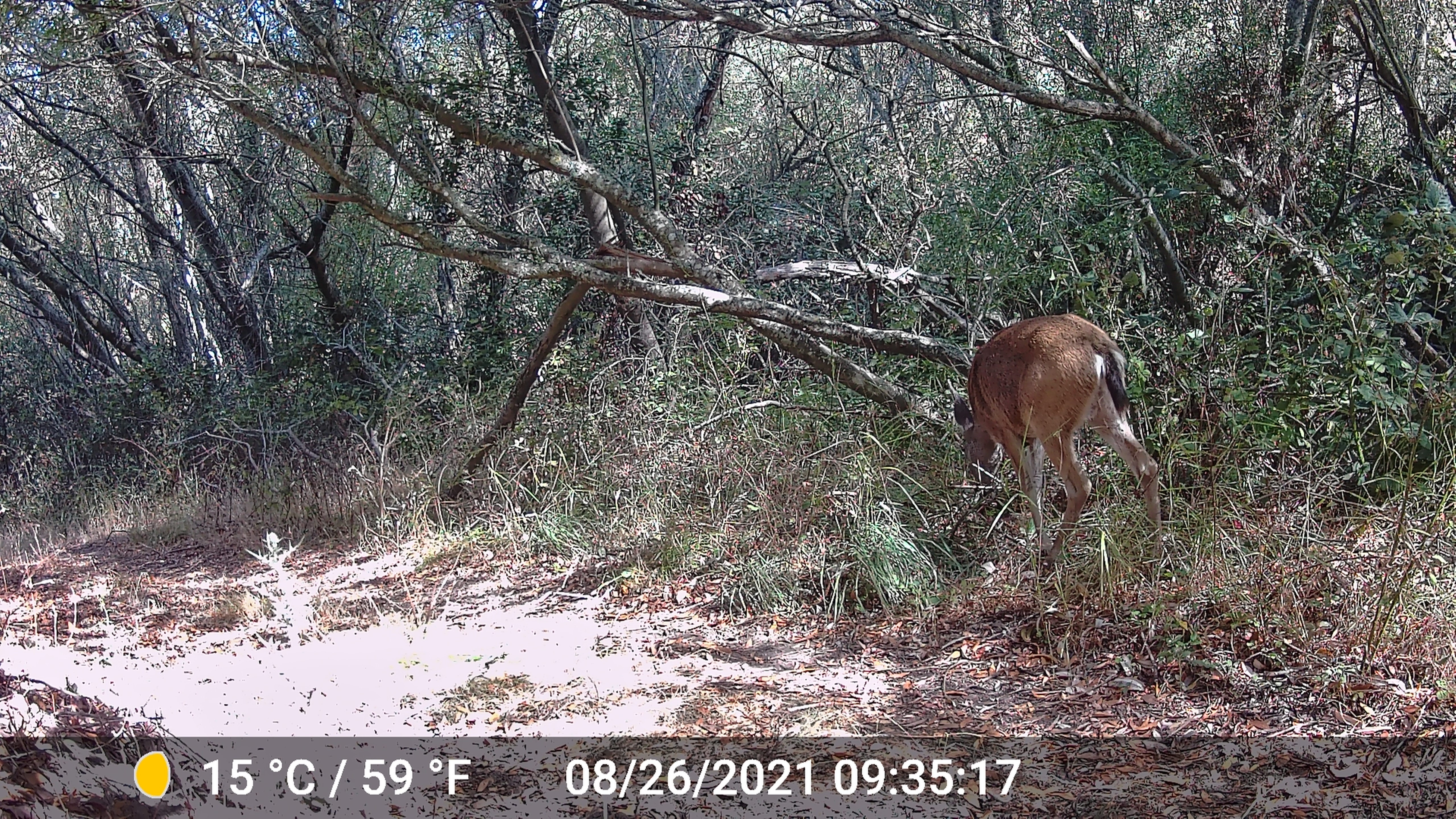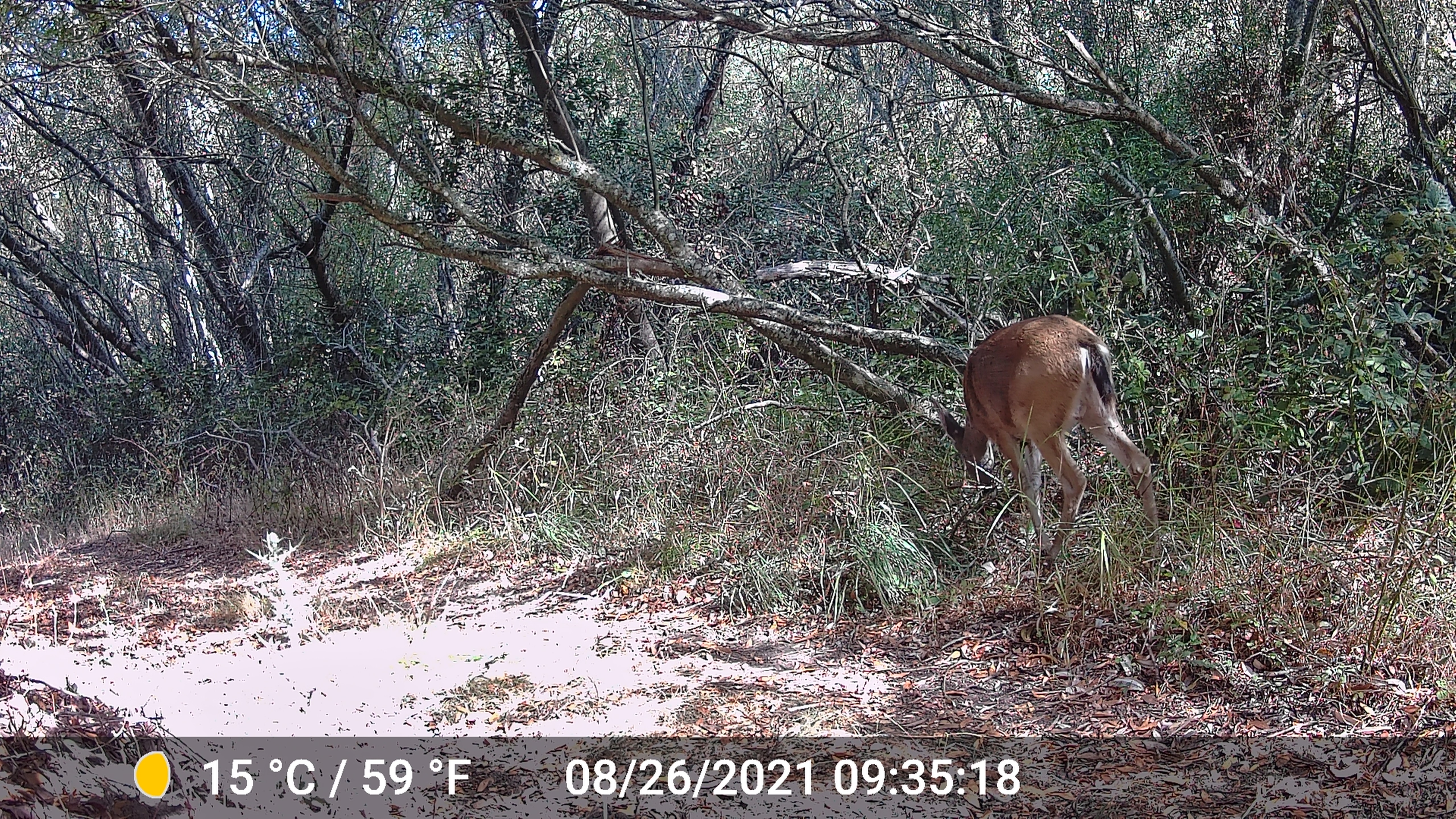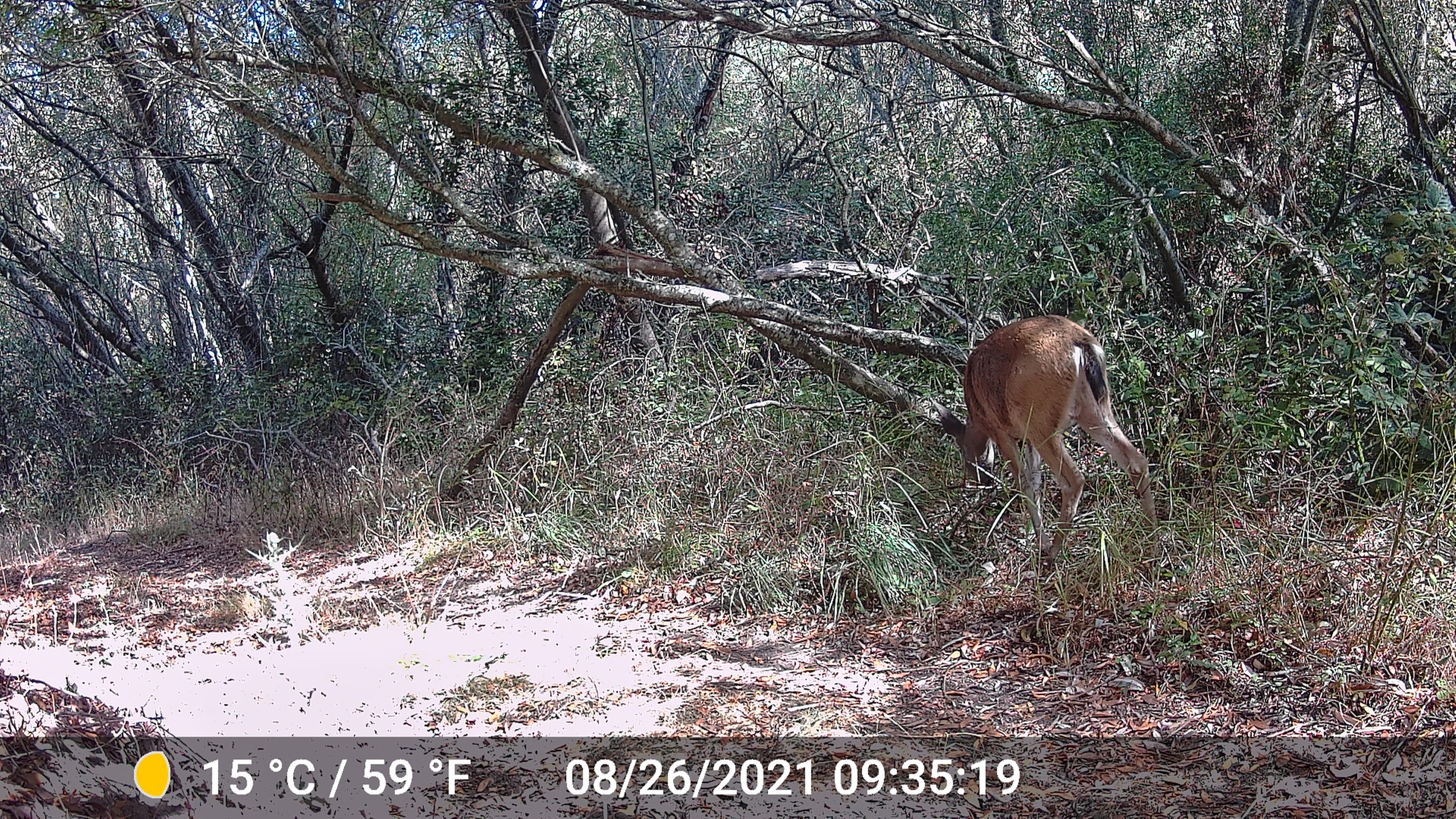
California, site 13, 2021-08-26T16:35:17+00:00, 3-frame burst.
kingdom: Animalia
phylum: Chordata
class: Mammalia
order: Artiodactyla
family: Cervidae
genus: Odocoileus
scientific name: Odocoileus hemionus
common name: mule deer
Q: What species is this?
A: Mule deer (Odocoileus hemionus).